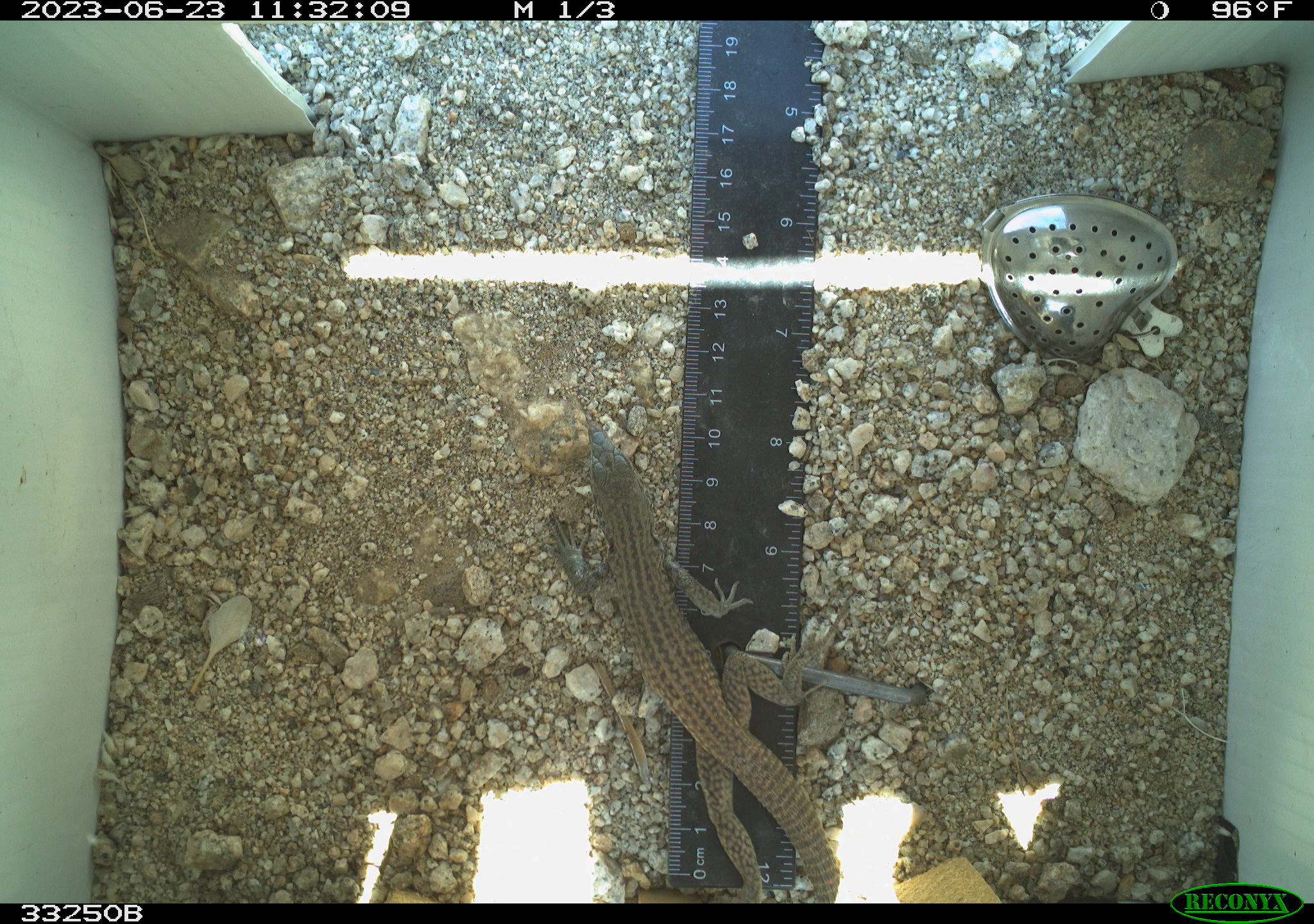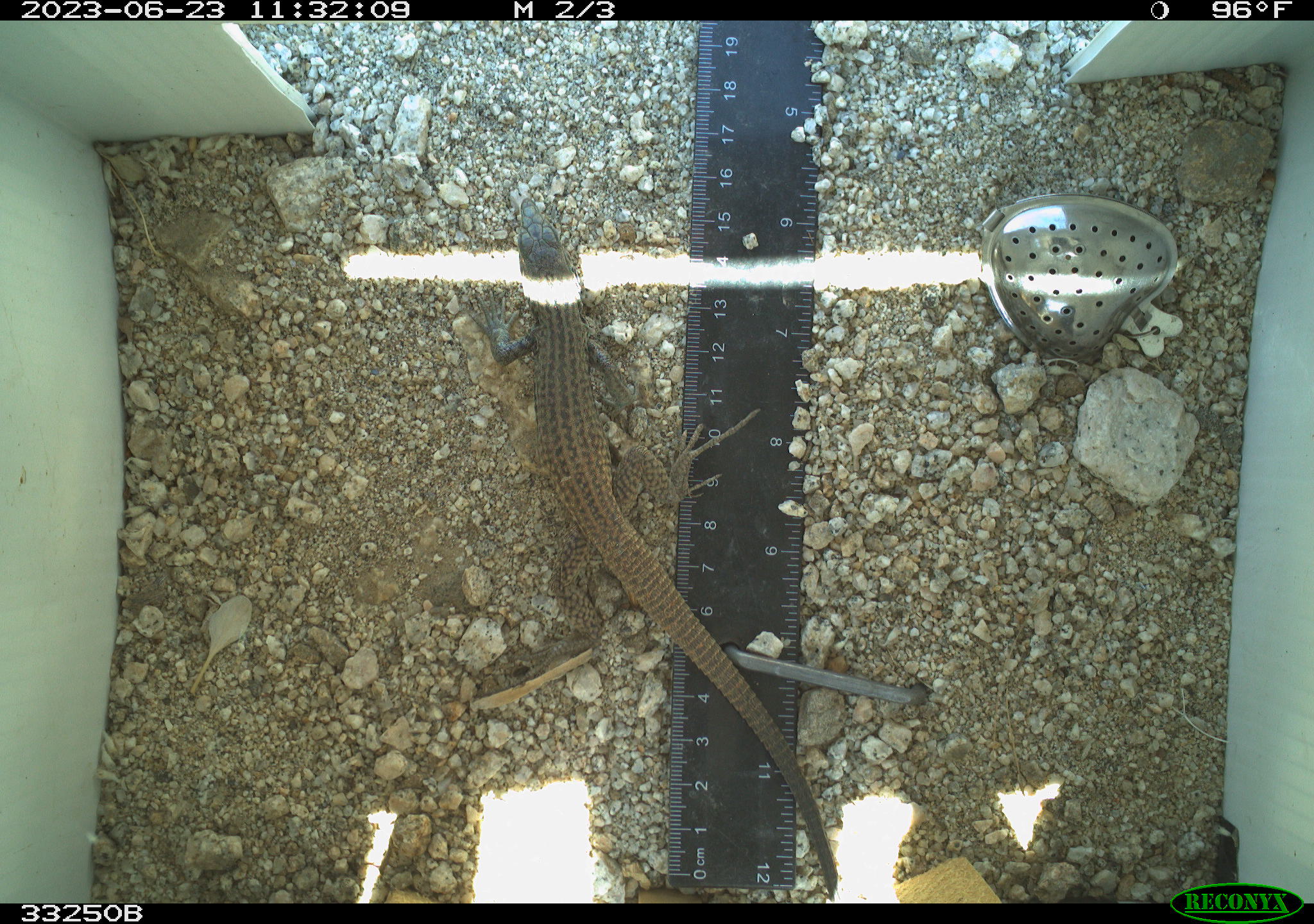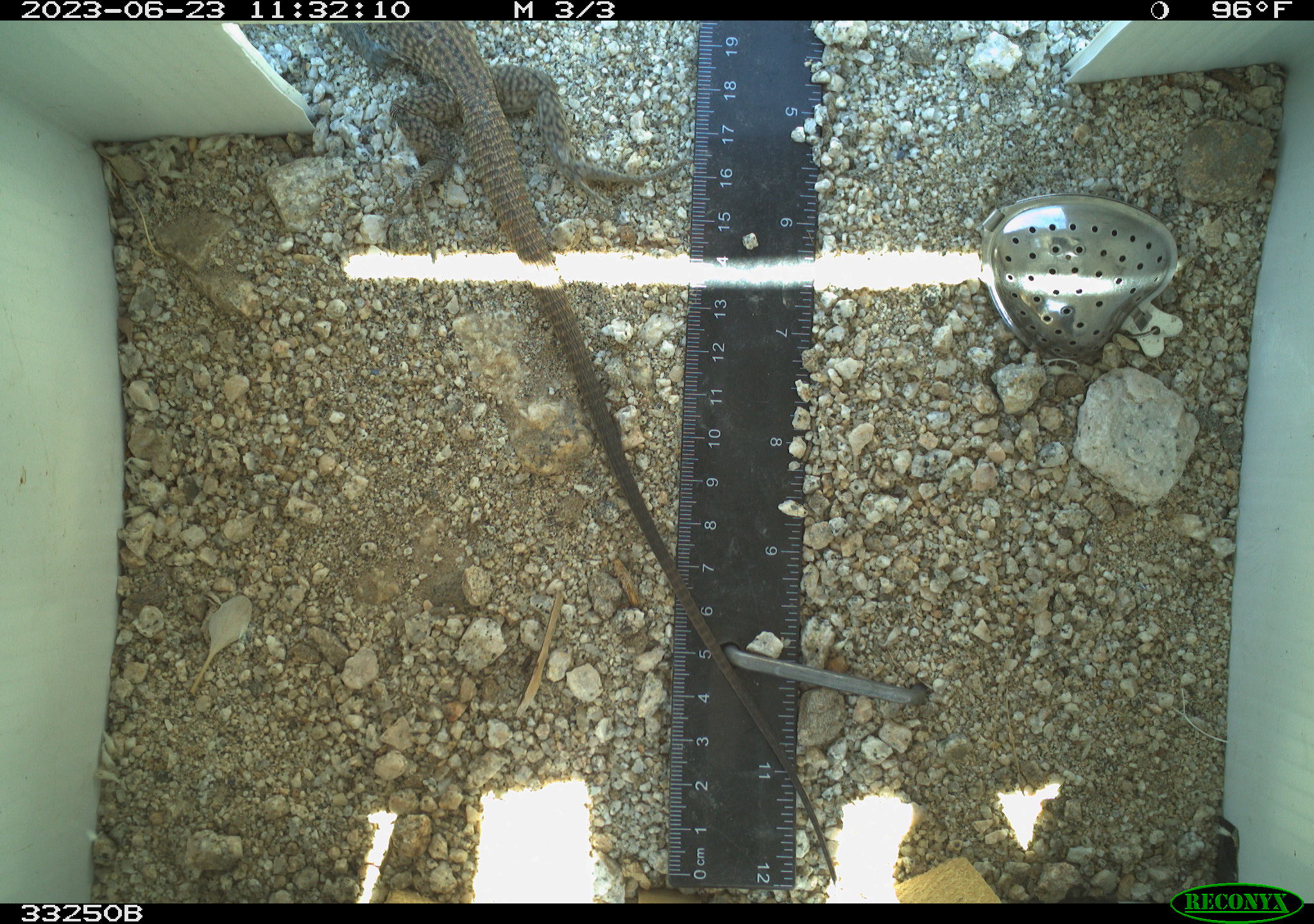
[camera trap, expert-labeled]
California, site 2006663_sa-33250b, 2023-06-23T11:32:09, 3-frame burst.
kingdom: Animalia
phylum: Chordata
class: Reptilia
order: Squamata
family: Teiidae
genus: Aspidoscelis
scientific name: Aspidoscelis tigris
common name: western whiptail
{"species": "western whiptail (Aspidoscelis tigris)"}